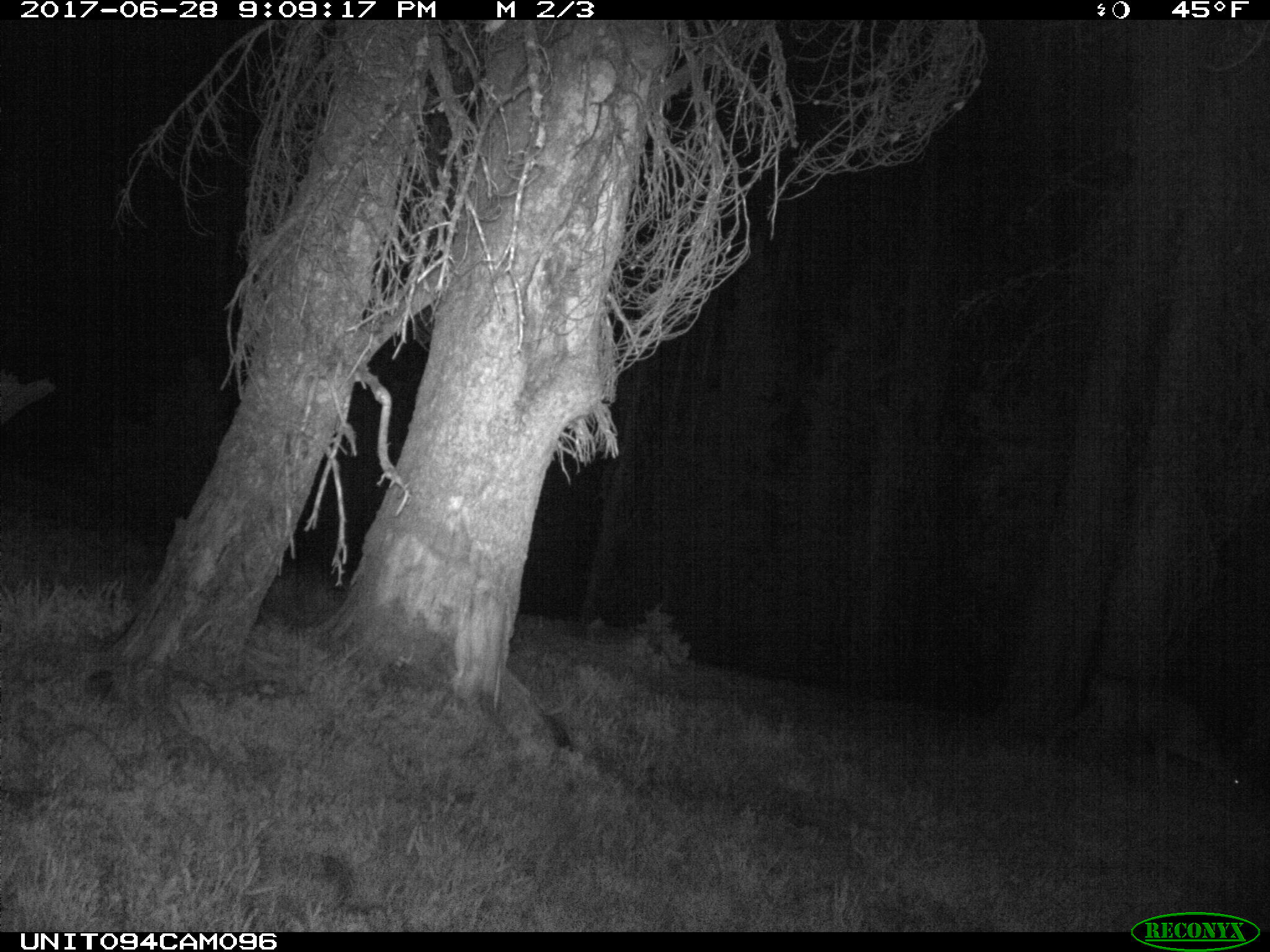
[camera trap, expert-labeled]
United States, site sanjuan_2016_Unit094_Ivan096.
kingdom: Animalia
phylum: Chordata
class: Mammalia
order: Artiodactyla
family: Cervidae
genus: Odocoileus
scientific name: Odocoileus hemionus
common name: mule deer